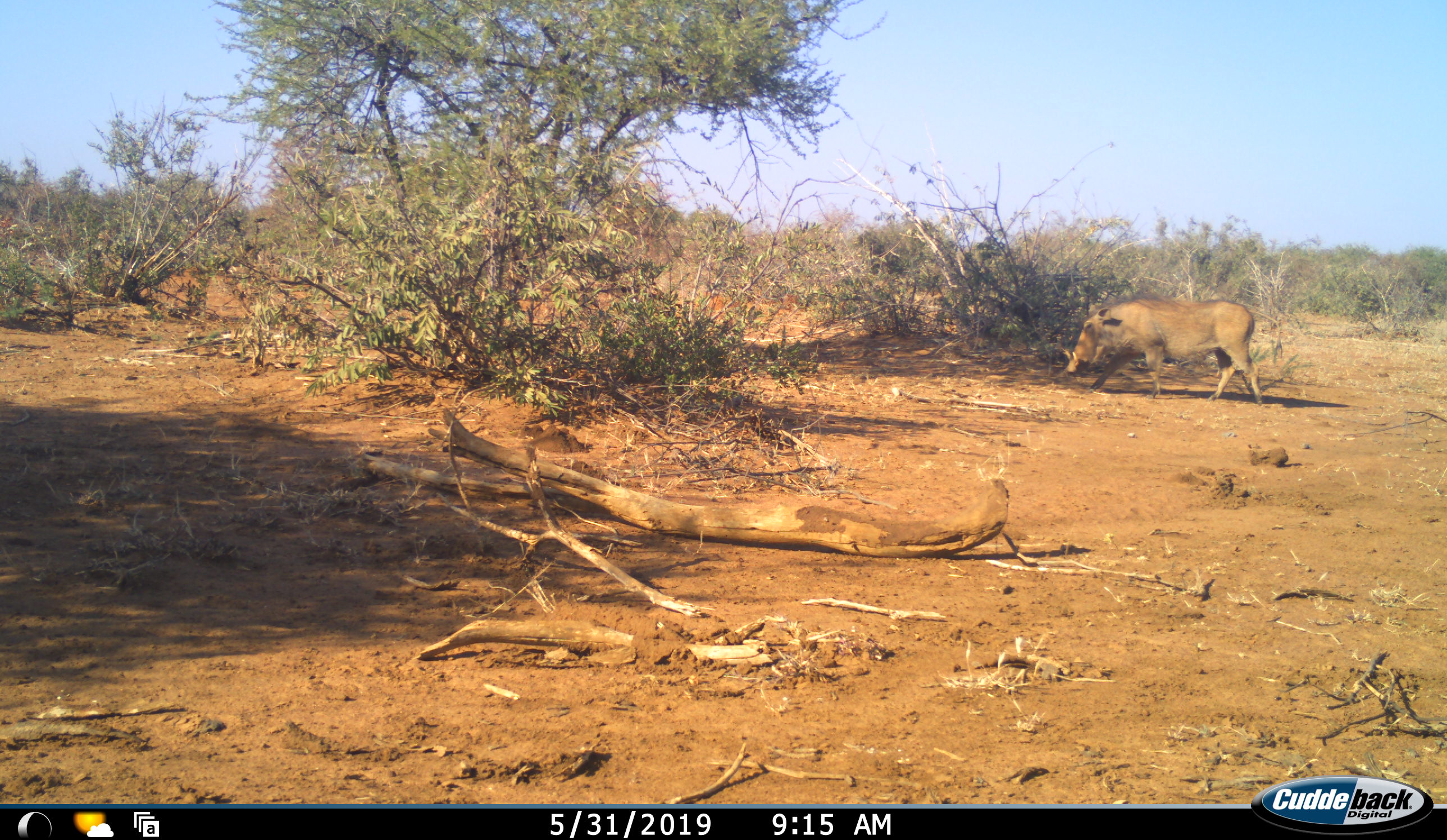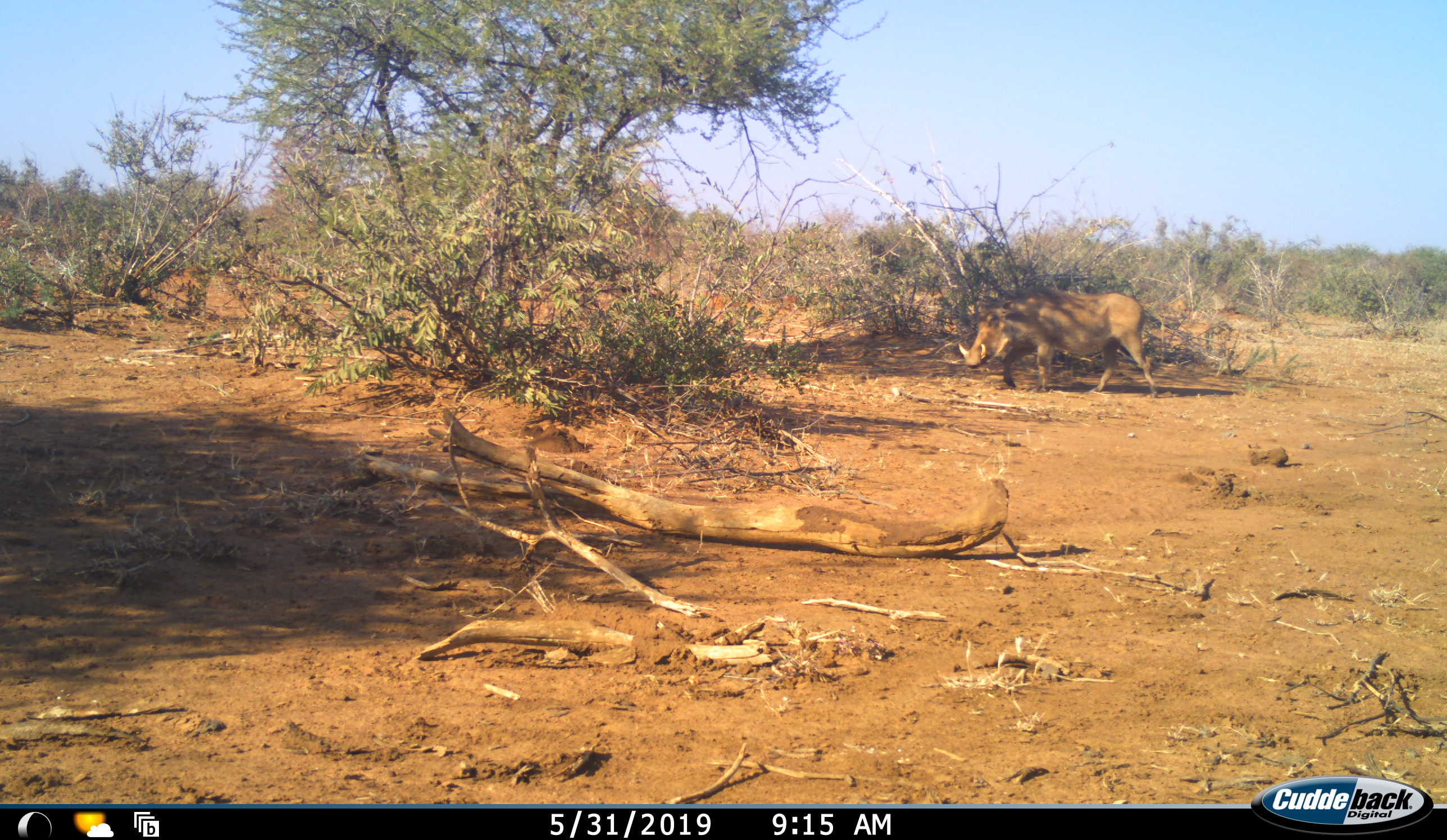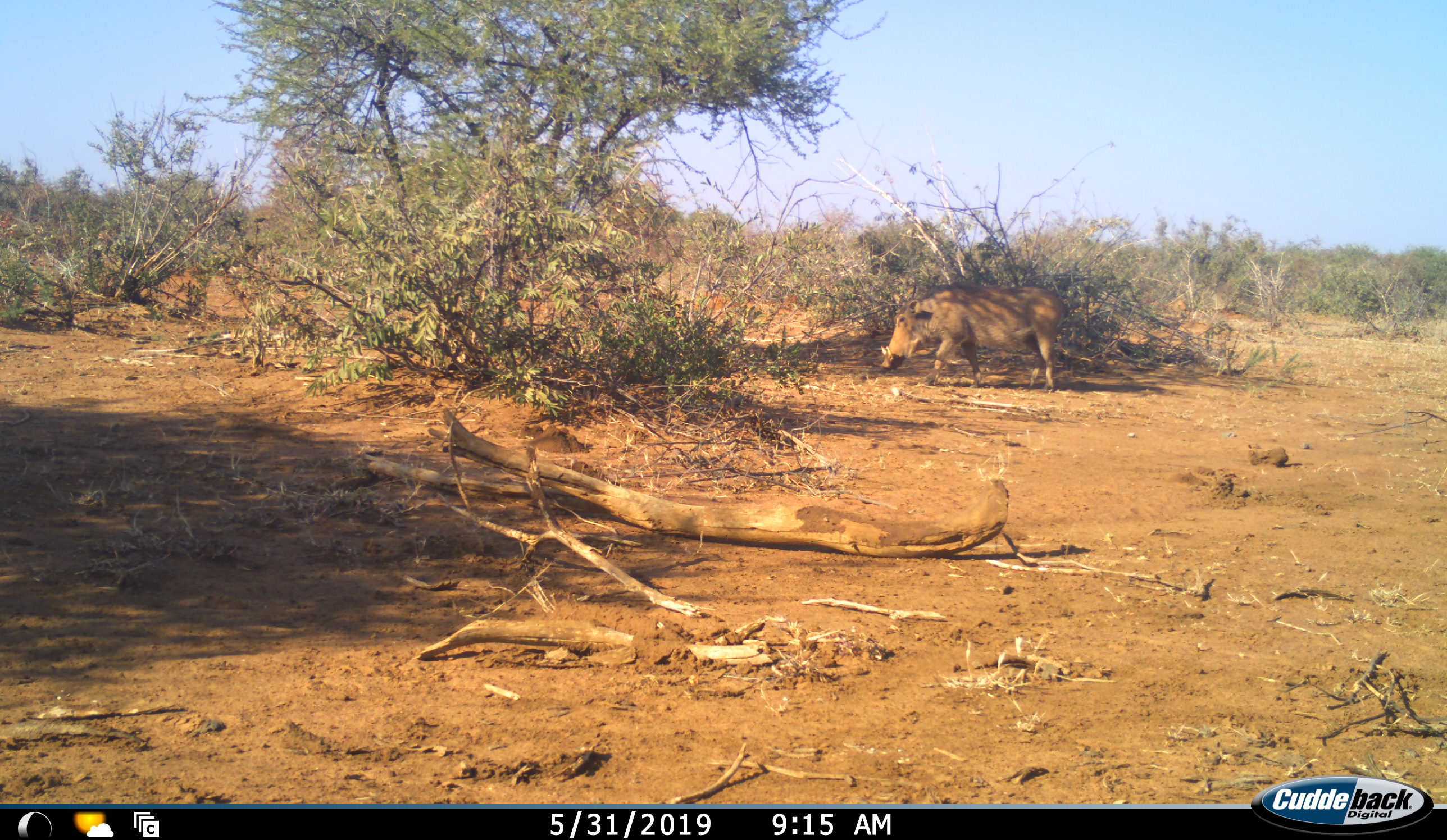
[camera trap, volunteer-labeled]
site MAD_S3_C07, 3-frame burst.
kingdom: Animalia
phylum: Chordata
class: Mammalia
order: Artiodactyla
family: Suidae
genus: Phacochoerus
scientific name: Phacochoerus africanus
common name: warthog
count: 1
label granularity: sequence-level